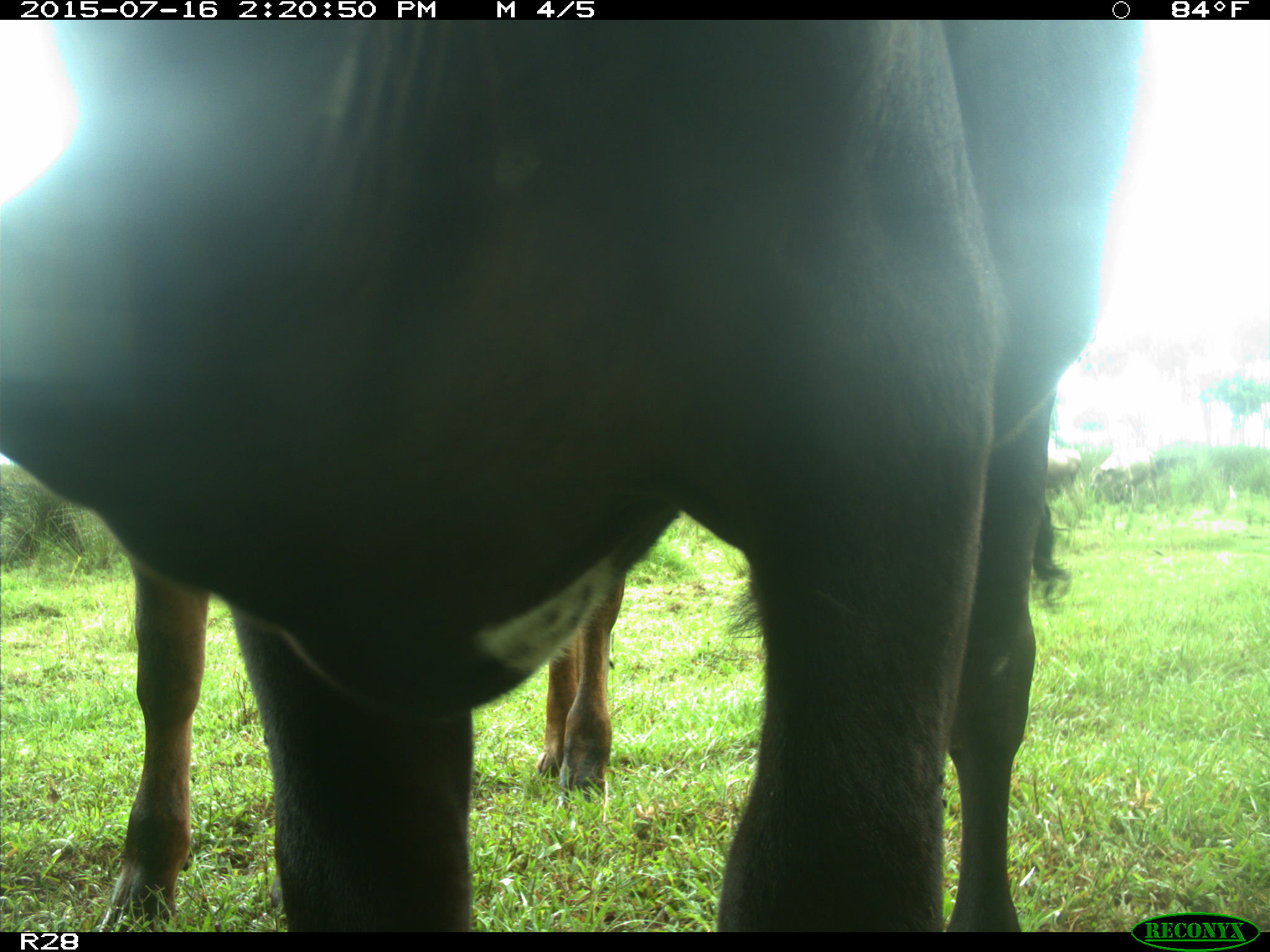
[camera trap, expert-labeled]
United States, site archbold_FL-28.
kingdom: Animalia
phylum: Chordata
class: Mammalia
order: Artiodactyla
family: Bovidae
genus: Bos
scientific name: Bos taurus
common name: domestic cow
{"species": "Bos taurus (domestic cow)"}